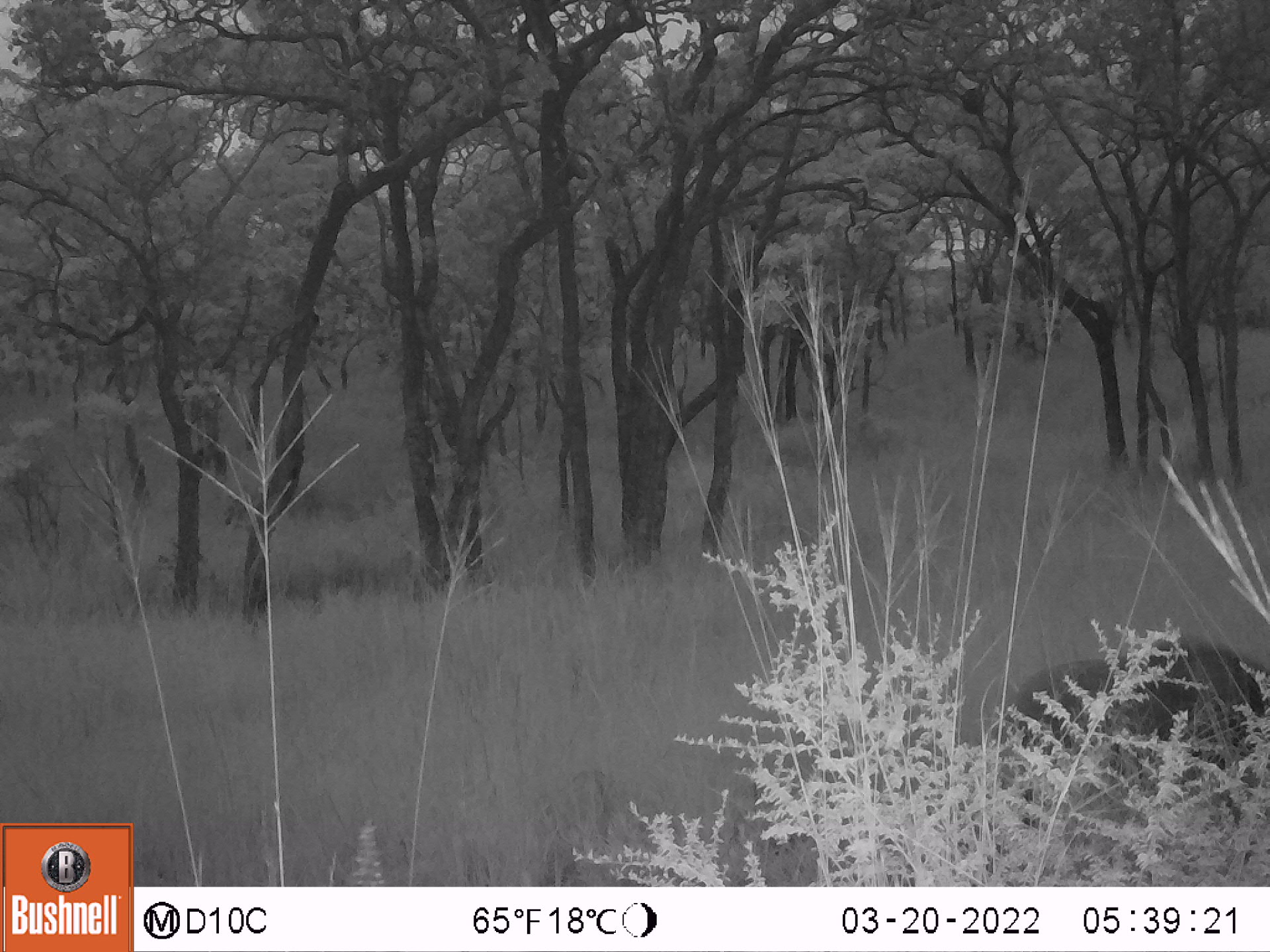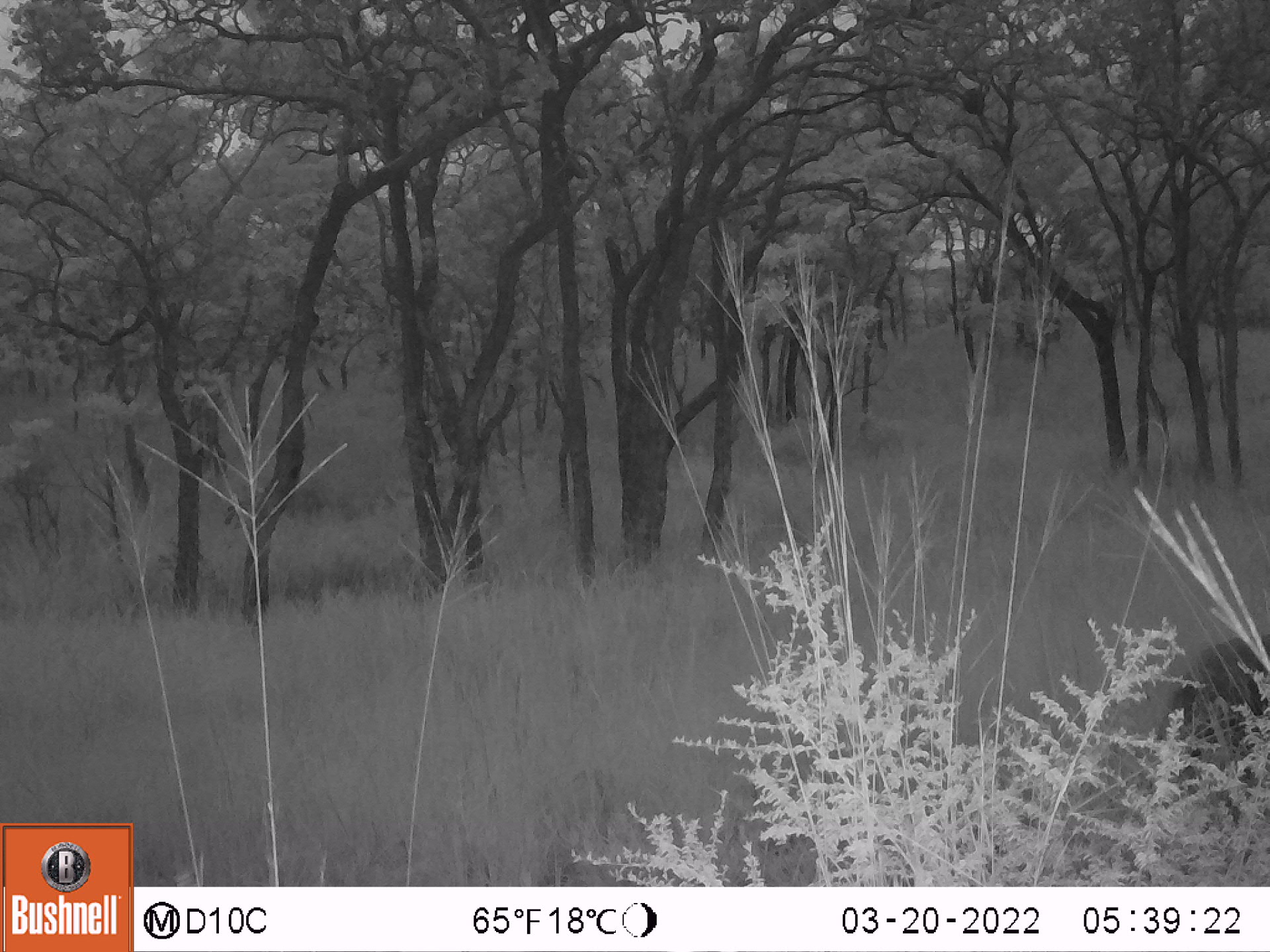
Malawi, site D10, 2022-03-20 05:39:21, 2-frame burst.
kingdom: Animalia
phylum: Chordata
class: Mammalia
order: Artiodactyla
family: Suidae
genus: Potamochoerus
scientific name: Potamochoerus larvatus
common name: bushpig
Bushpig (Potamochoerus larvatus), count 1.